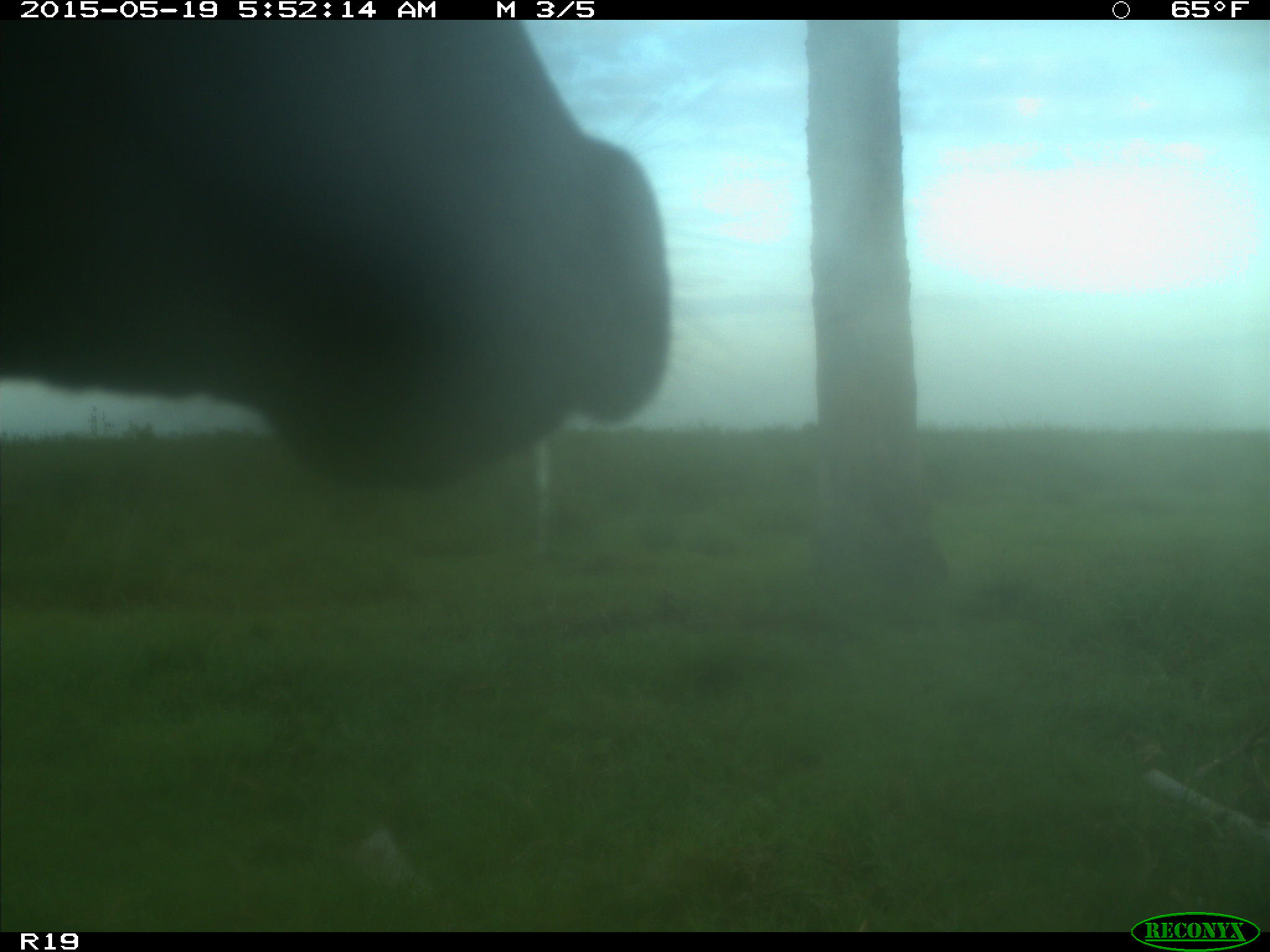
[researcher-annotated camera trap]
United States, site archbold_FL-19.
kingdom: Animalia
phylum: Chordata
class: Mammalia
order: Artiodactyla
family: Bovidae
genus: Bos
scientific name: Bos taurus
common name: domestic cow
Bos taurus (domestic cow).